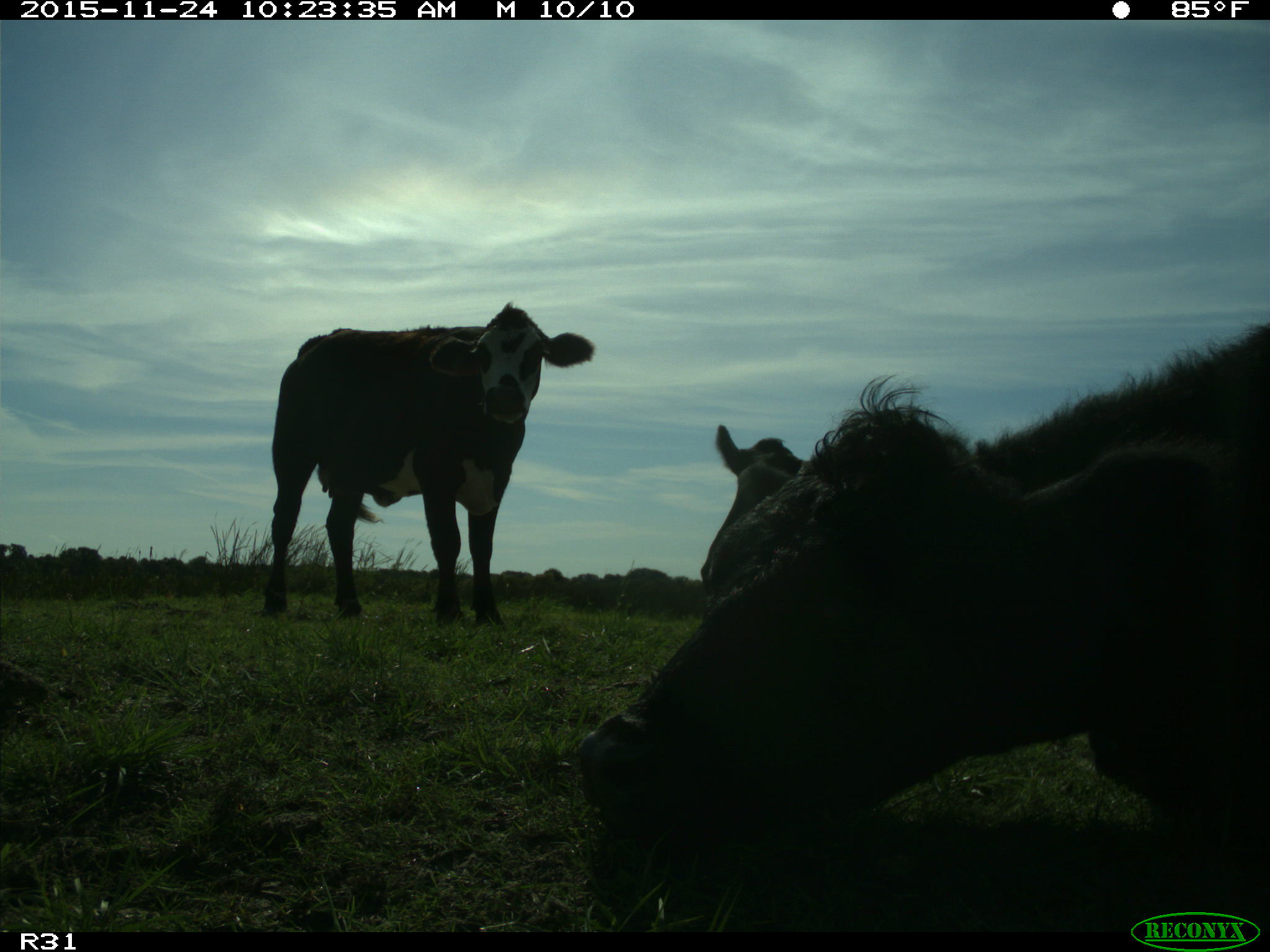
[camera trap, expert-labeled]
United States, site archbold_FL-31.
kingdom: Animalia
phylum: Chordata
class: Mammalia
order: Artiodactyla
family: Bovidae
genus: Bos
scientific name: Bos taurus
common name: domestic cow